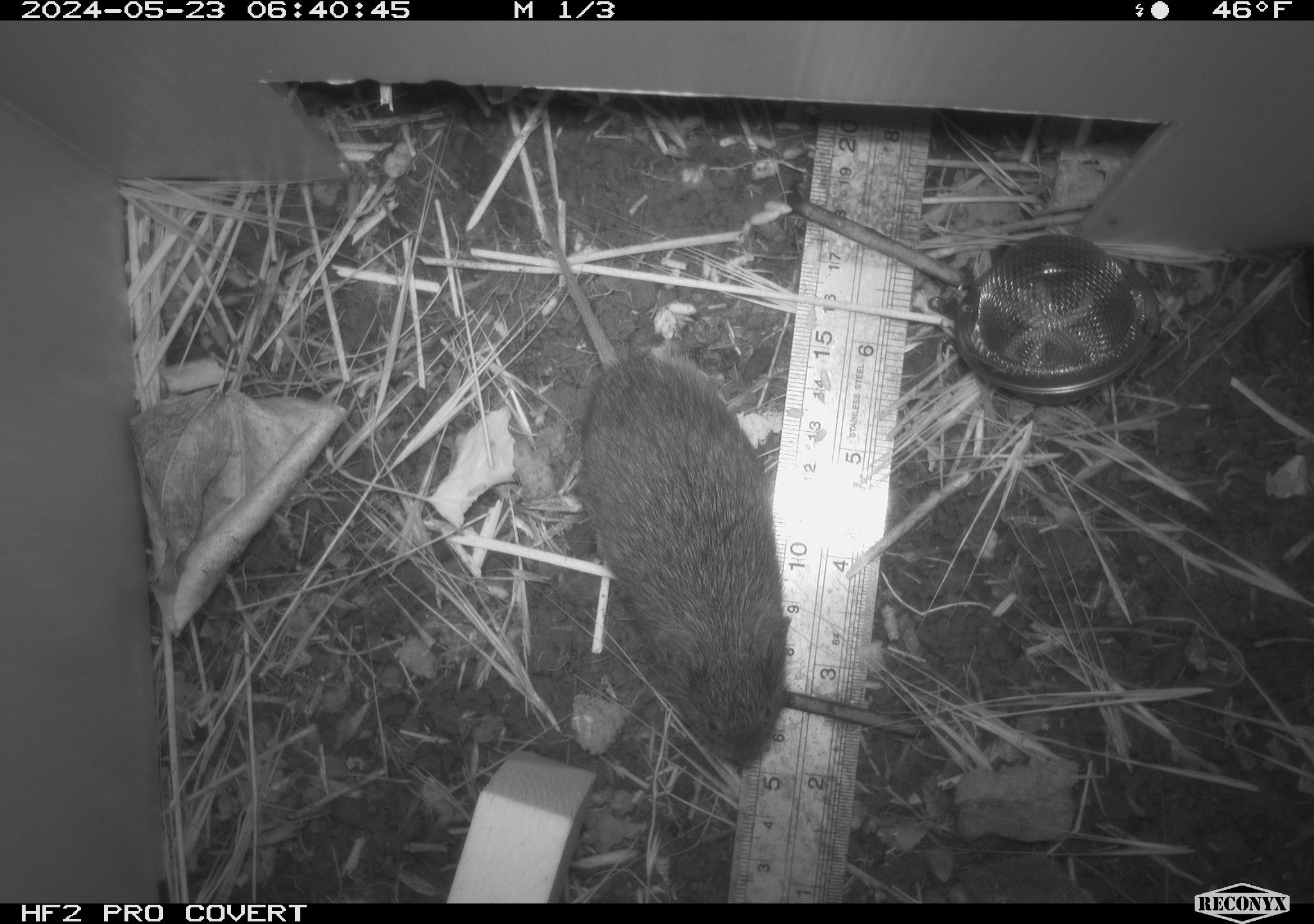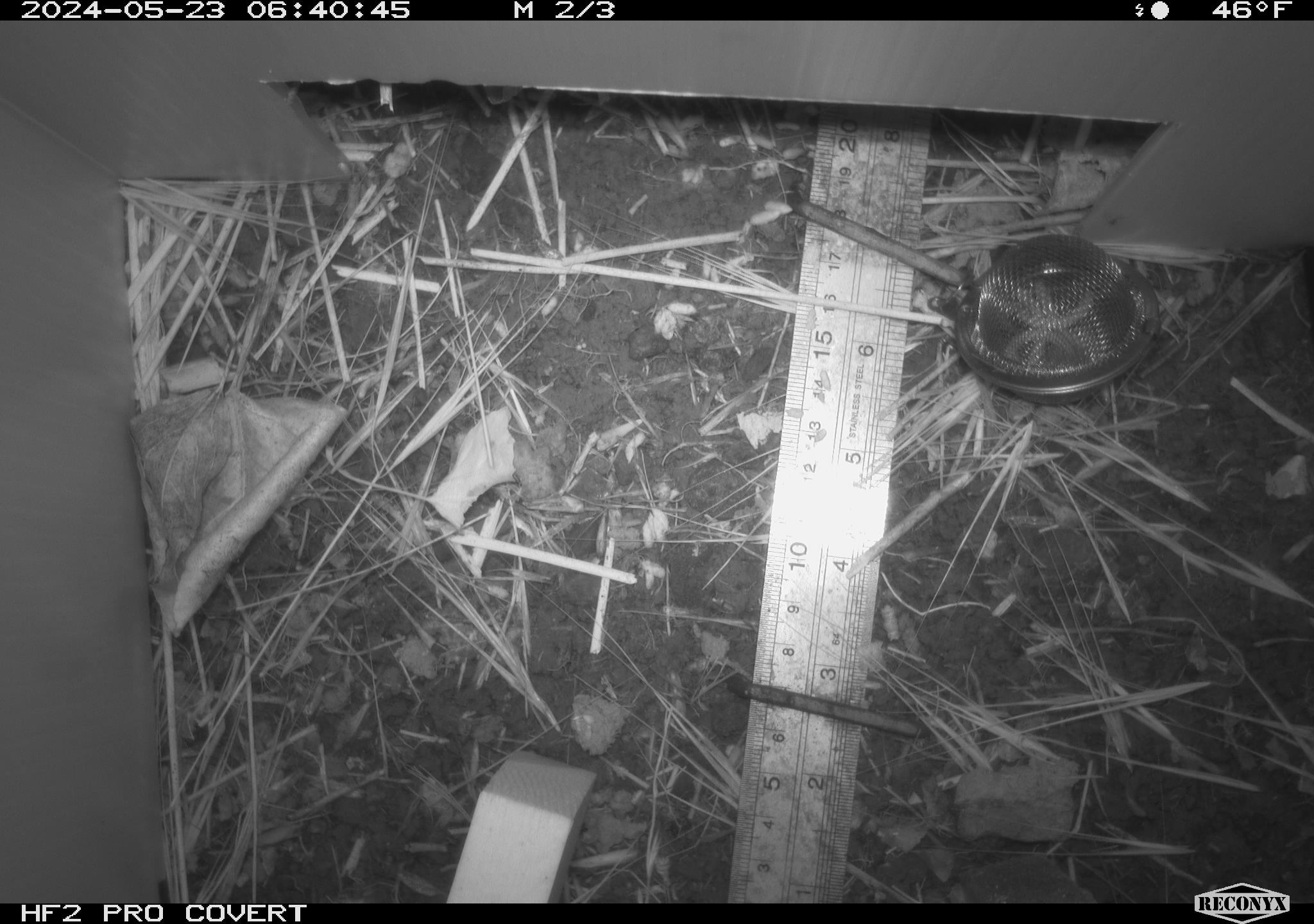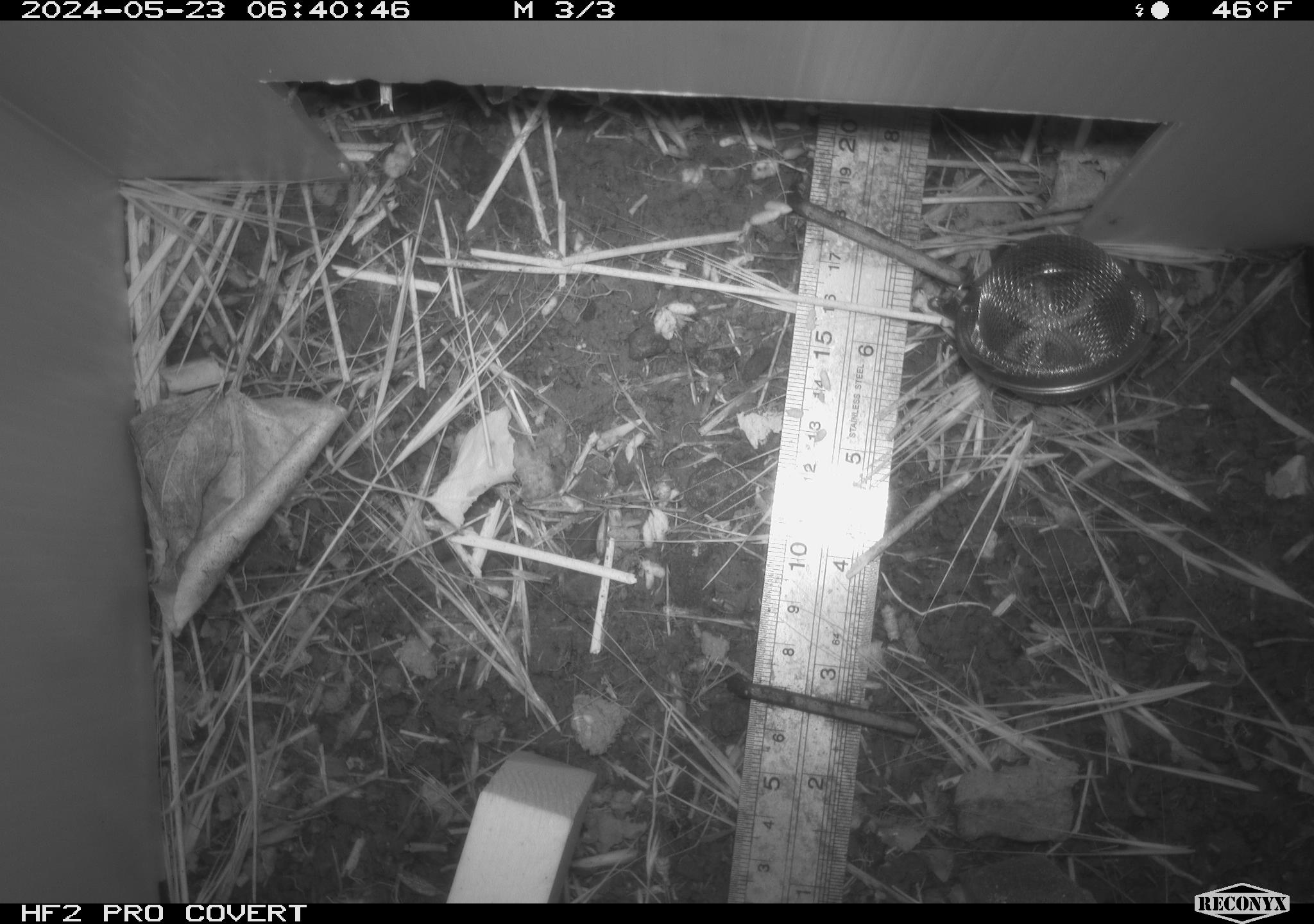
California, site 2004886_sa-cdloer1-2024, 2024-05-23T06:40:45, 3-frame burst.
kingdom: Animalia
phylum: Chordata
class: Mammalia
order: Rodentia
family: Cricetidae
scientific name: Arvicolinae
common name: voles, lemmings, and muskrats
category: arvicolinae subfamily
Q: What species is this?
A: Arvicolinae subfamily (voles, lemmings, and muskrats) (Arvicolinae).